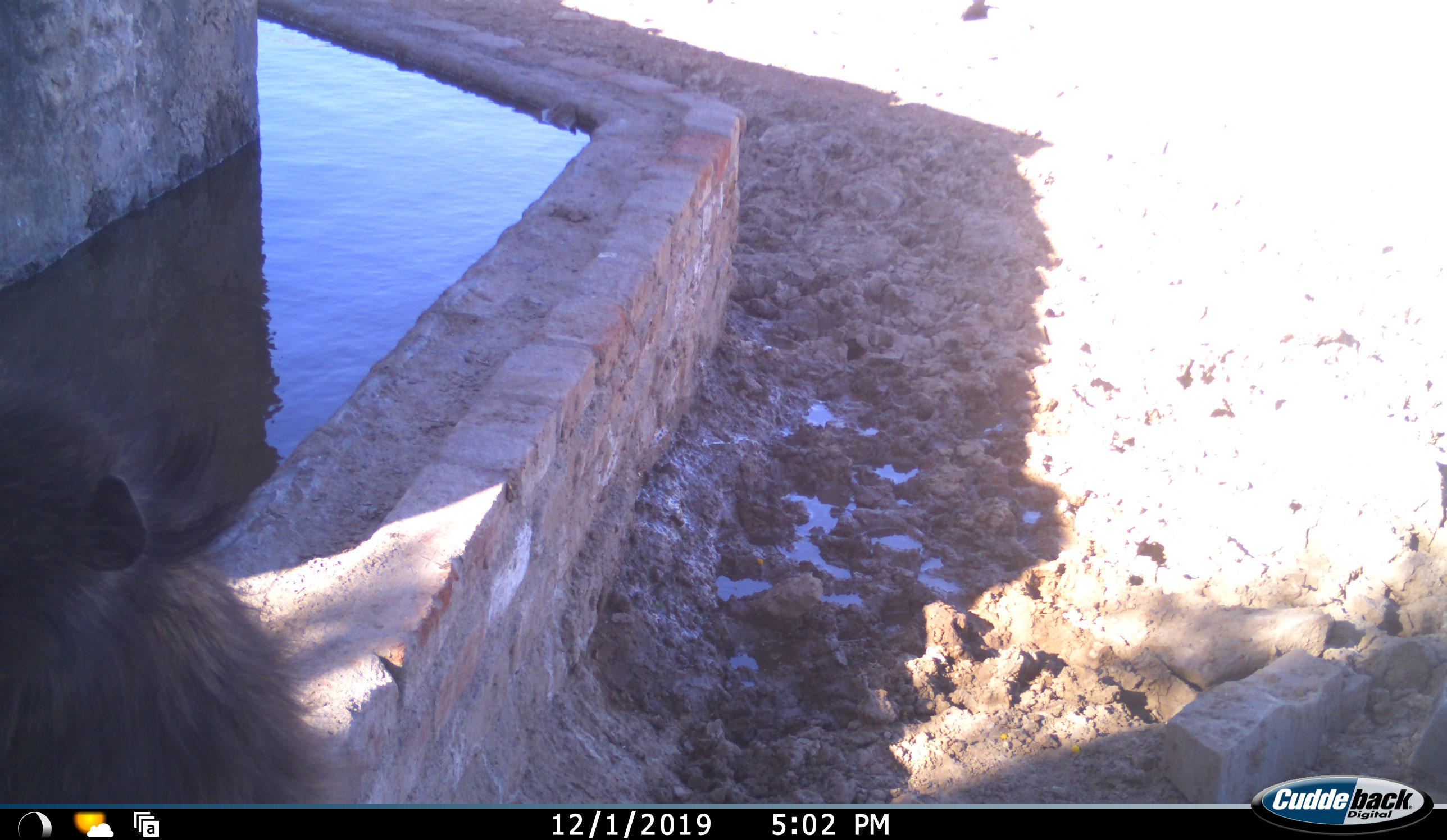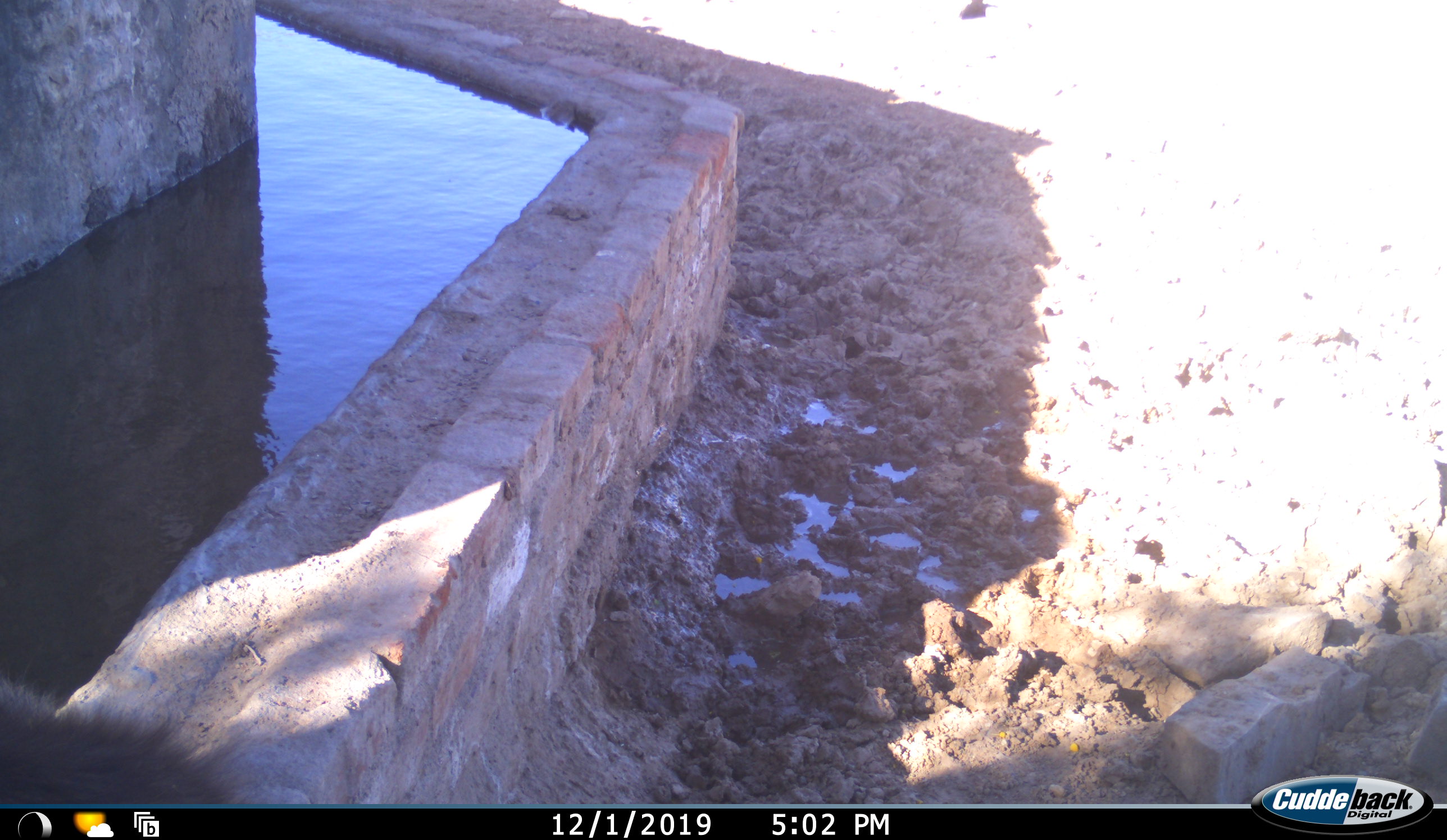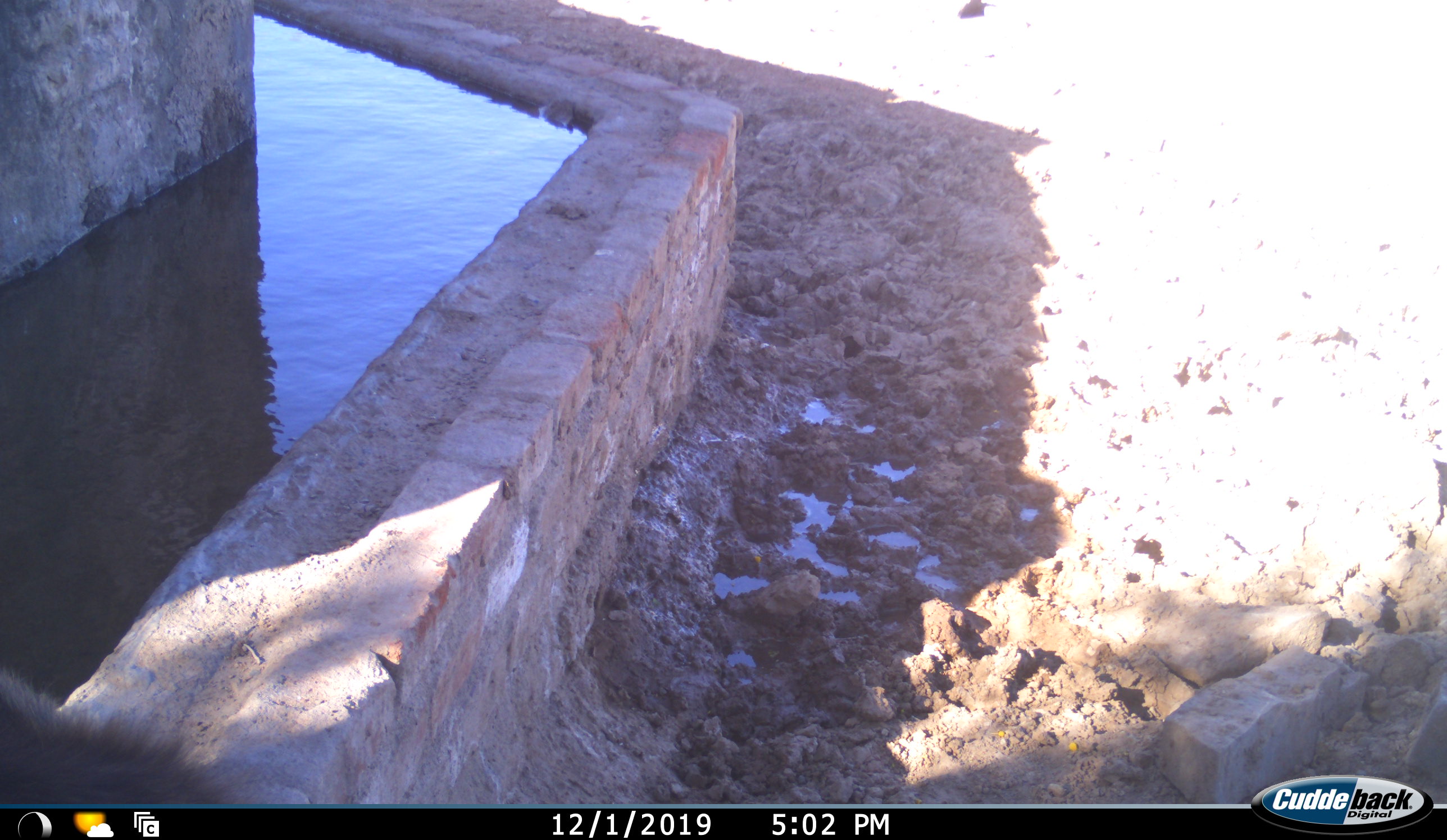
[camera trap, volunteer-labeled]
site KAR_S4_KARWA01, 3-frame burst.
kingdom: Animalia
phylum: Chordata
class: Mammalia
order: Primates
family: Cercopithecidae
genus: Papio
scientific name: Papio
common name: baboon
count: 1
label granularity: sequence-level